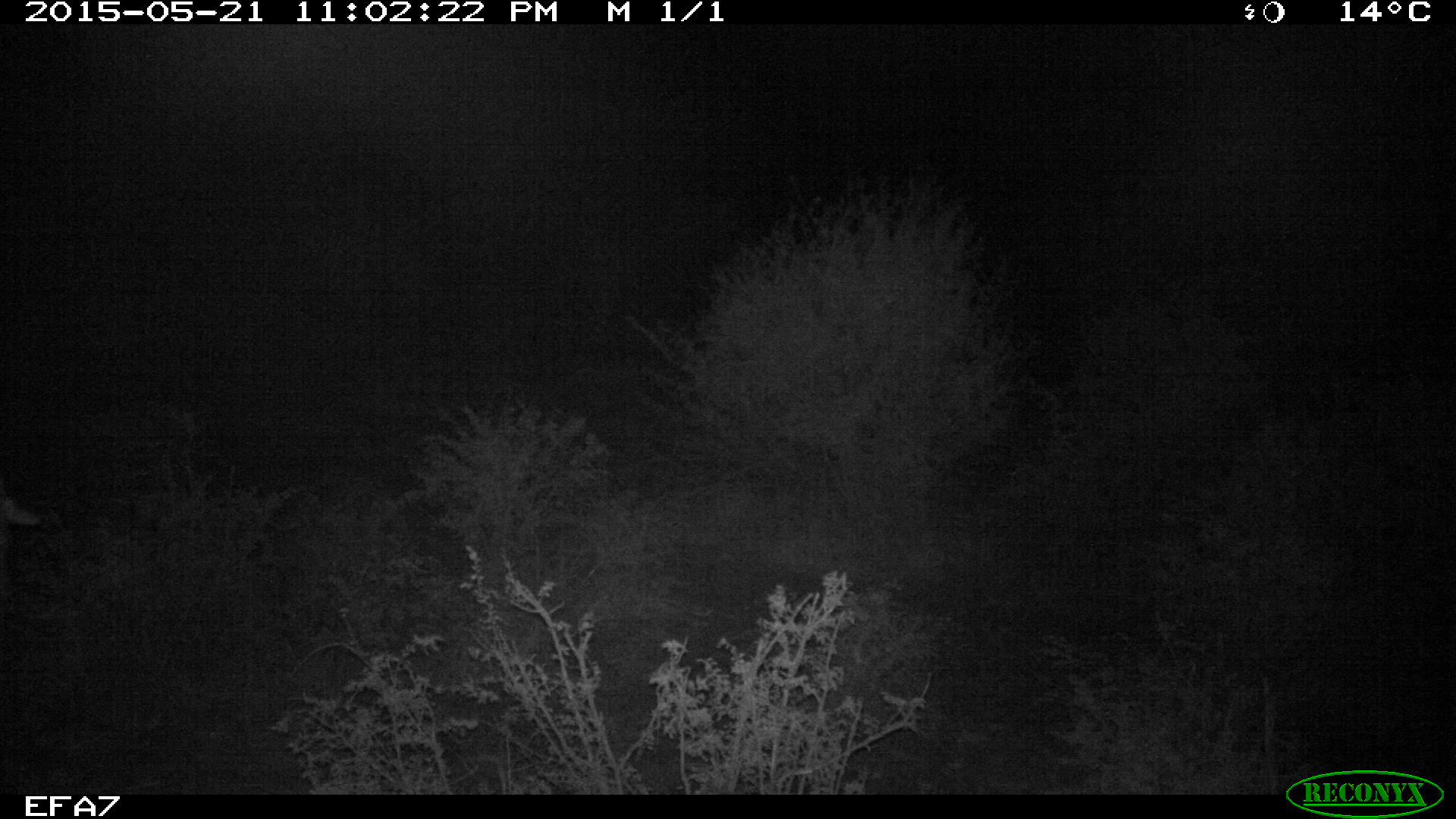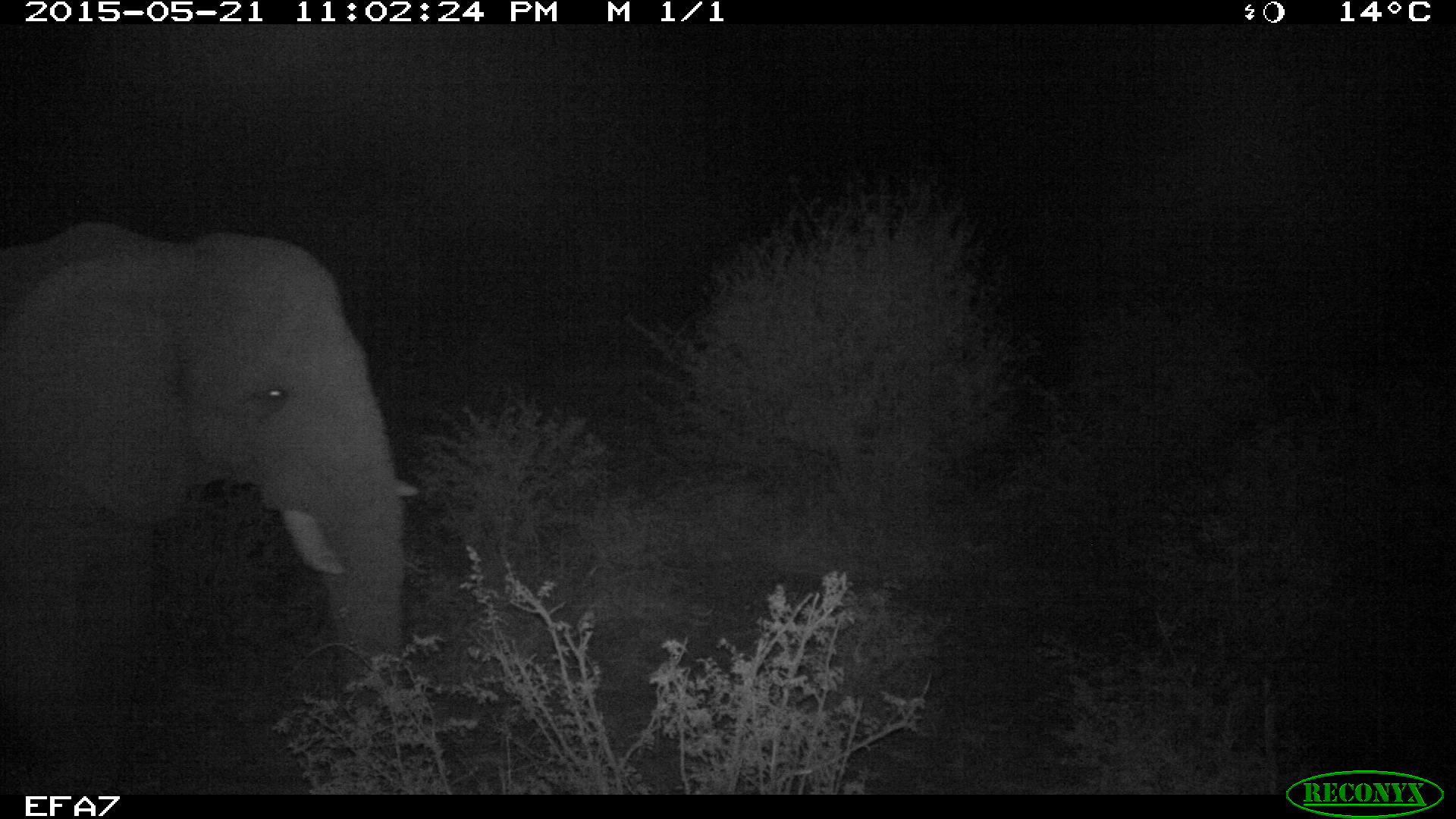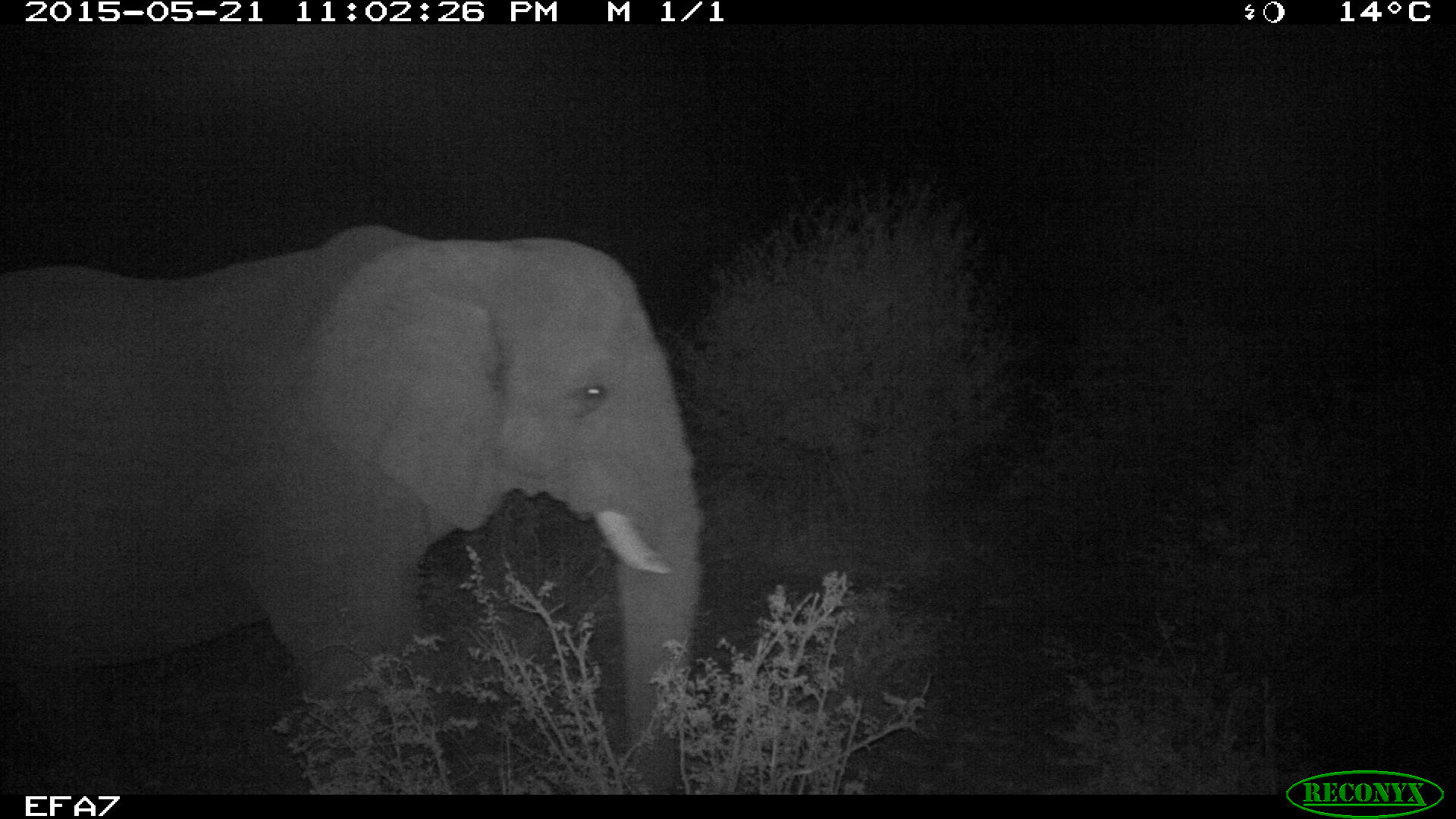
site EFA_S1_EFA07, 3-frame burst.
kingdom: Animalia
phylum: Chordata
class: Mammalia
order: Proboscidea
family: Elephantidae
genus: Loxodonta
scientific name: Loxodonta africana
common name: african bush elephant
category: elephant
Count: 1.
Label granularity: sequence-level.